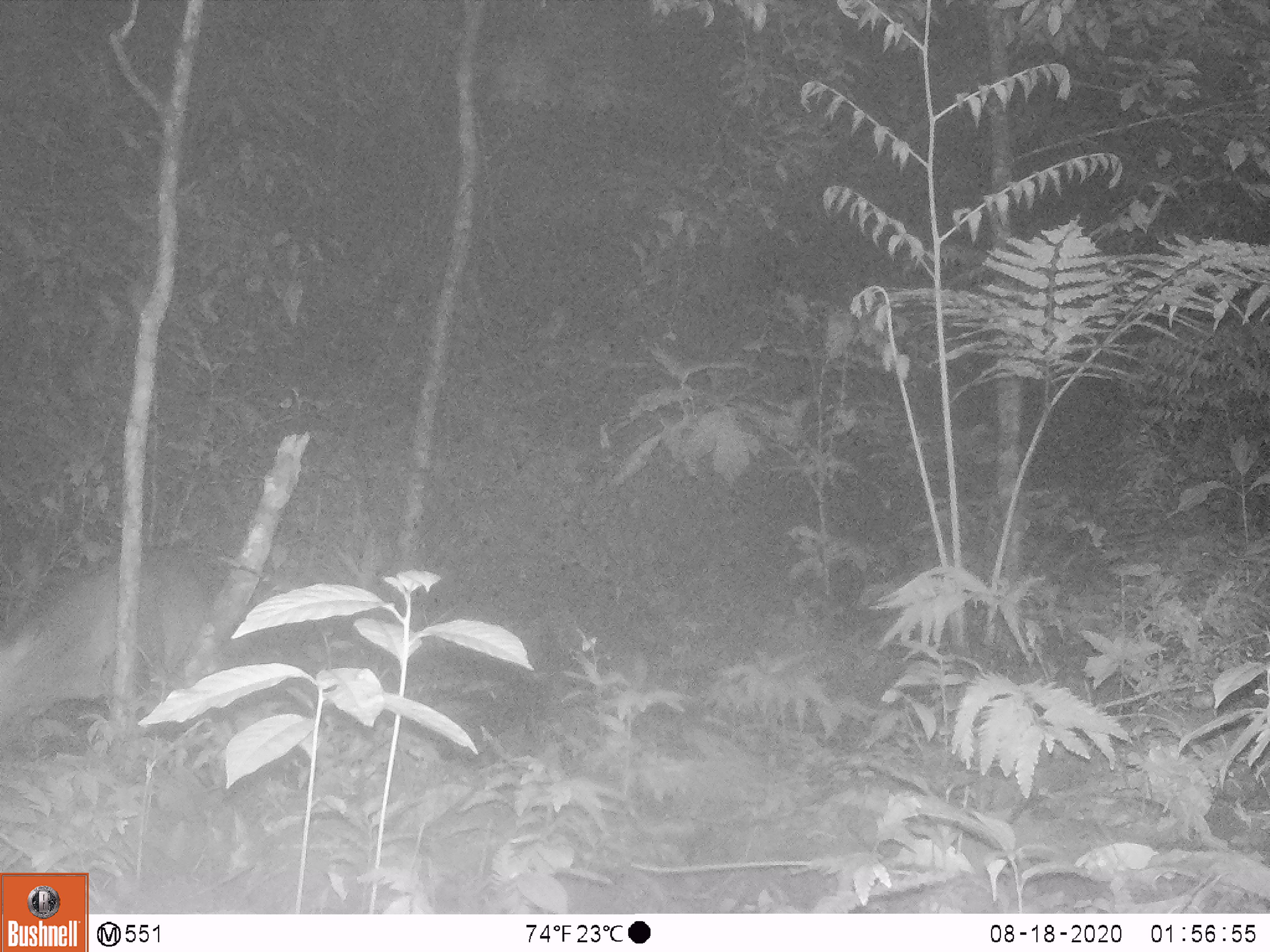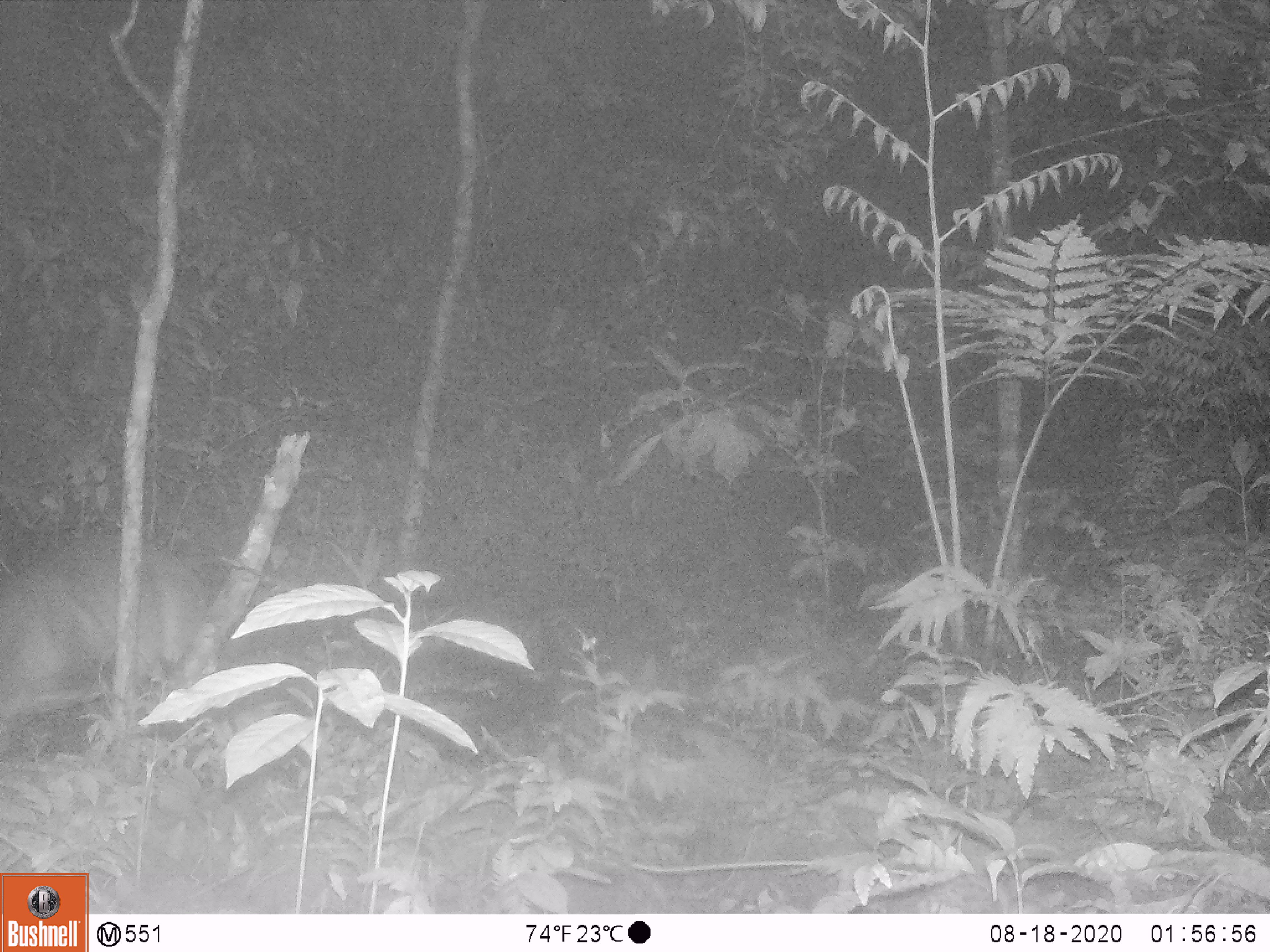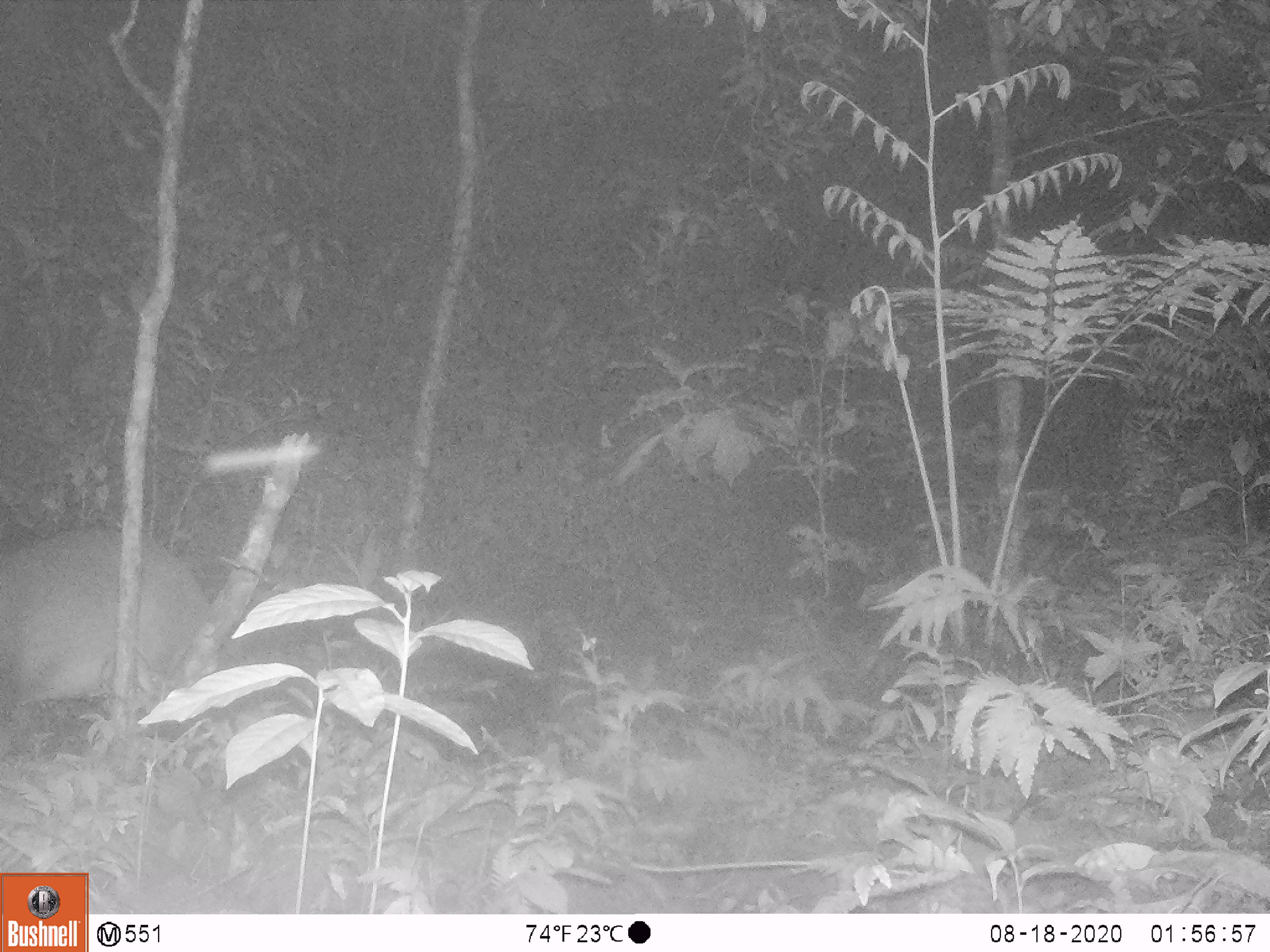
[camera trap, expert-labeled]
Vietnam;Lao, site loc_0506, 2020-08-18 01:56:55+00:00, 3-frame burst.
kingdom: Animalia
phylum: Chordata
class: Mammalia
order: Artiodactyla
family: Cervidae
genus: Muntiacus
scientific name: Muntiacus vuquangensis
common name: large-antlered muntjac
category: large antlered muntjac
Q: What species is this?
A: Large antlered muntjac (large-antlered muntjac) (Muntiacus vuquangensis).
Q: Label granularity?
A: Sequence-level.